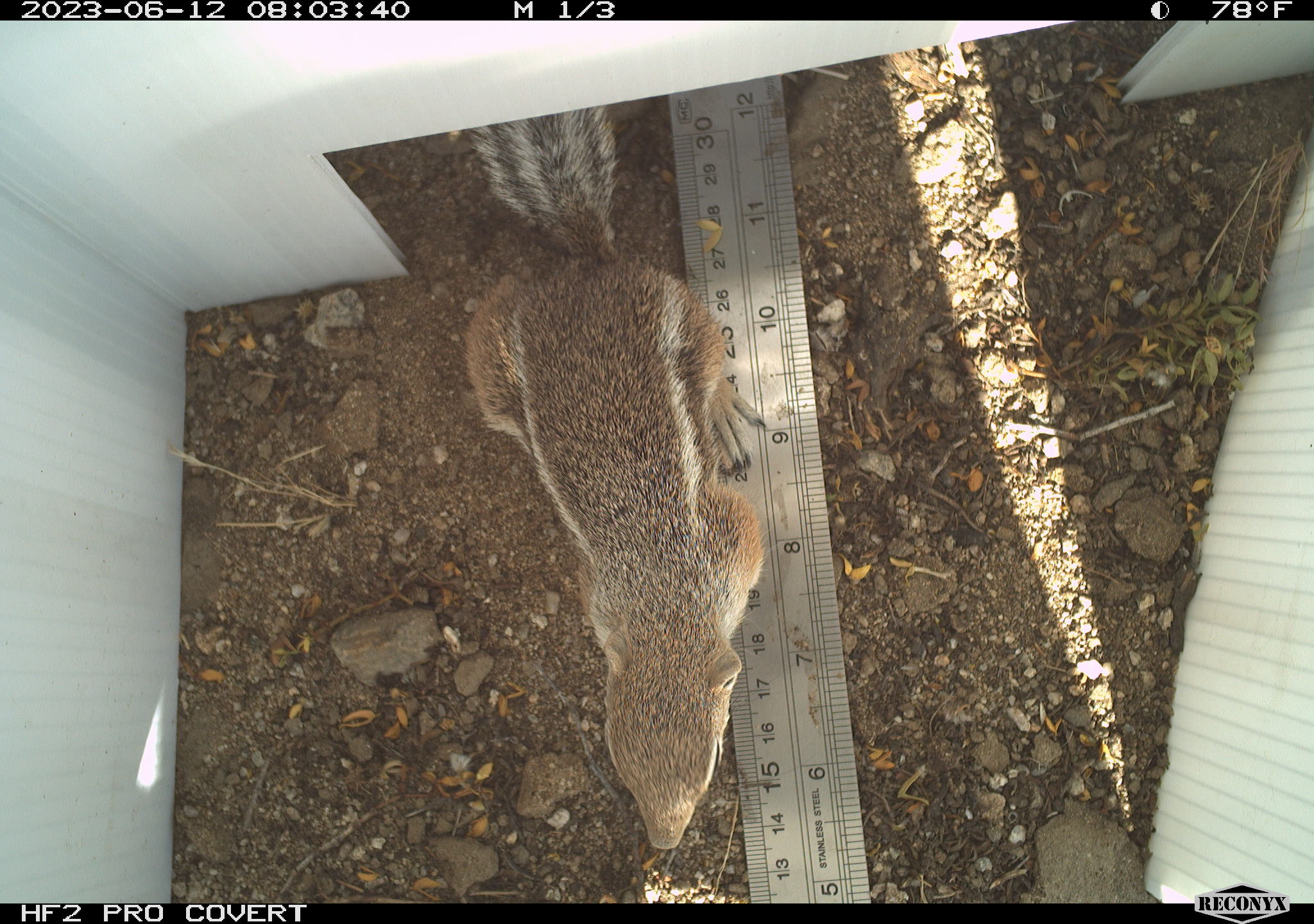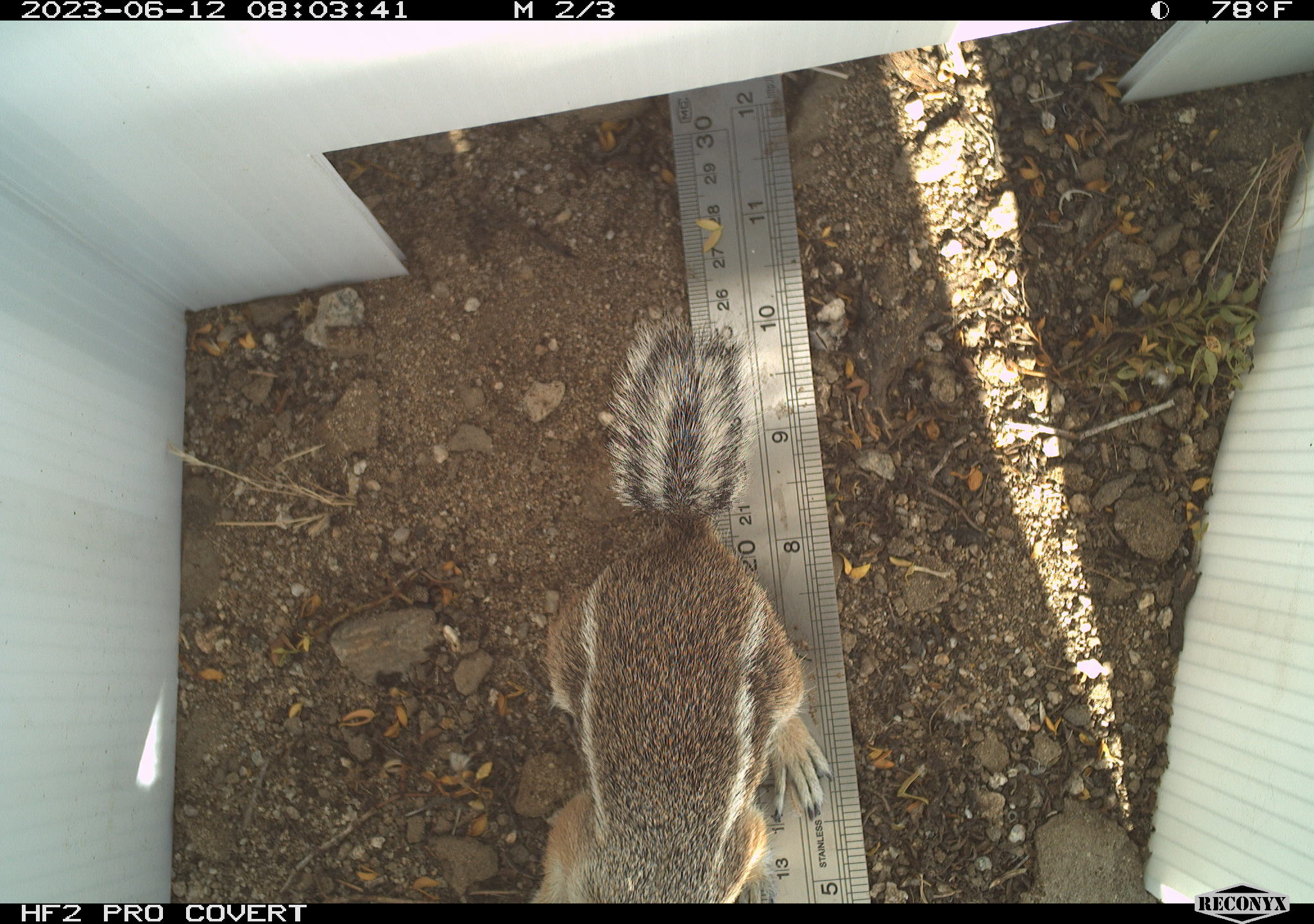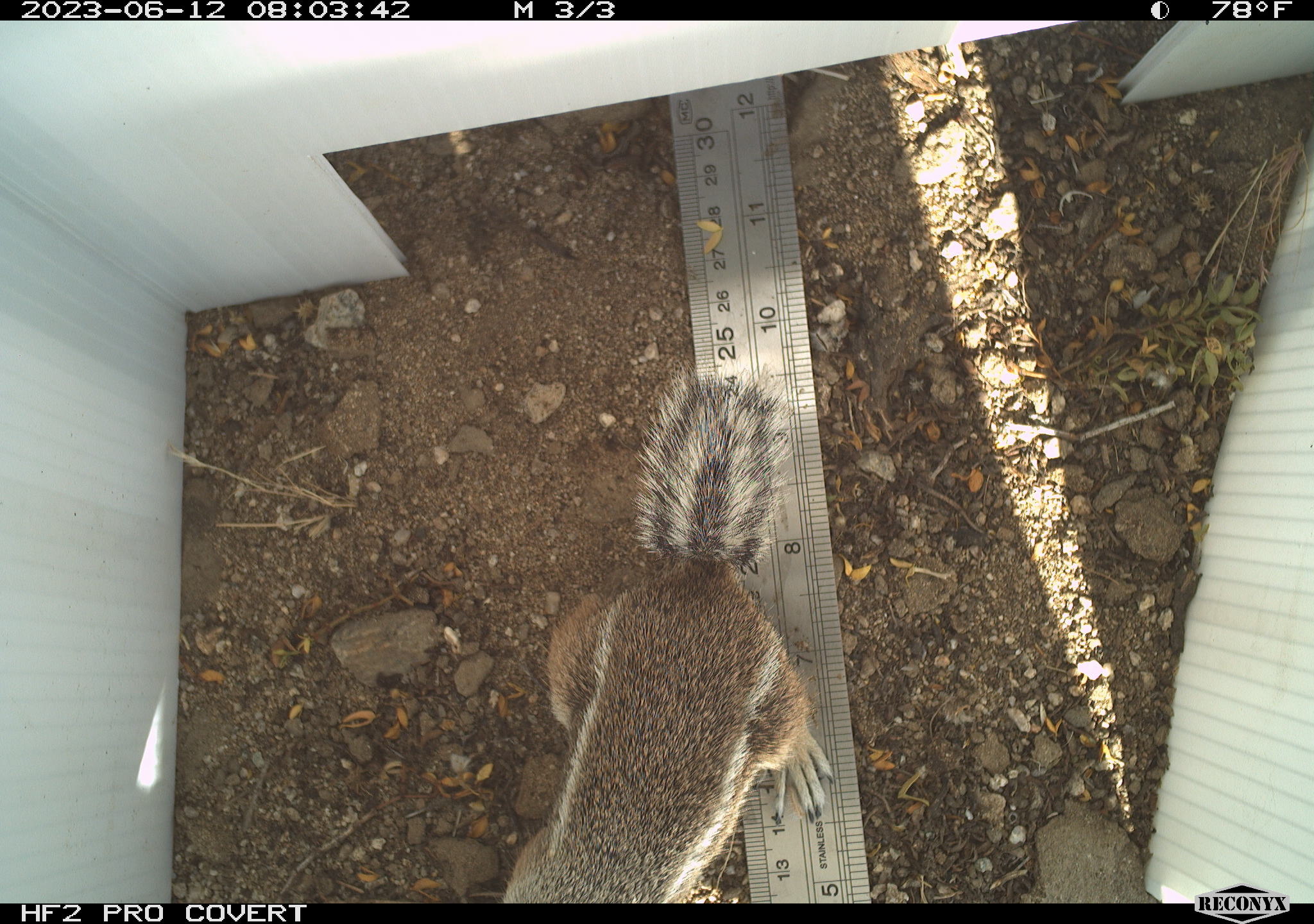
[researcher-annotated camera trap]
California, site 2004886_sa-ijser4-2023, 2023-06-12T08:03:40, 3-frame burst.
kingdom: Animalia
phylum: Chordata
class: Mammalia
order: Rodentia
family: Sciuridae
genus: Ammospermophilus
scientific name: Ammospermophilus leucurus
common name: white-tailed antelope squirrel